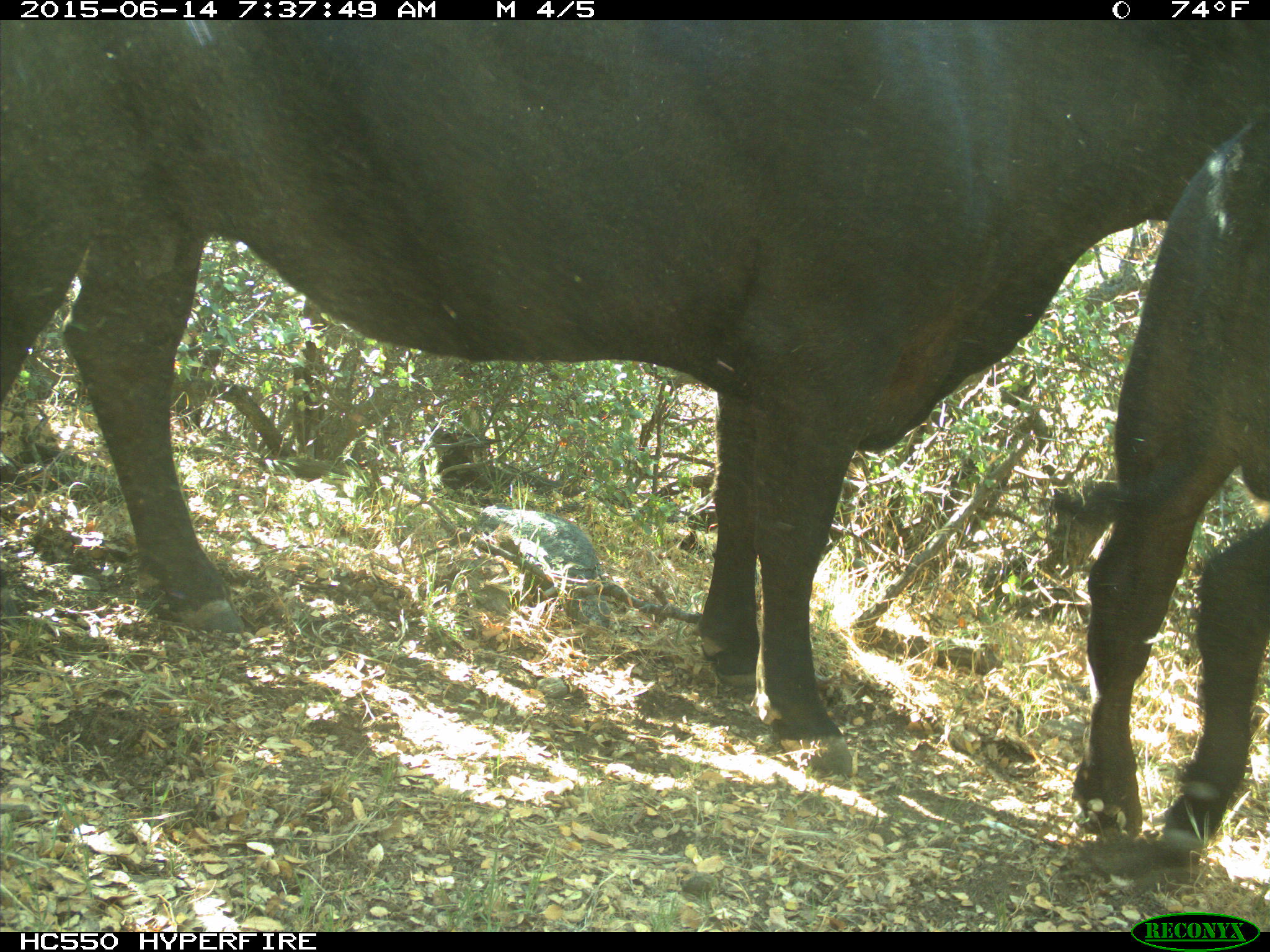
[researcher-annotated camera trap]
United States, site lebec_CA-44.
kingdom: Animalia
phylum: Chordata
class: Mammalia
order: Artiodactyla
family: Bovidae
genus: Bos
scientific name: Bos taurus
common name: domestic cow